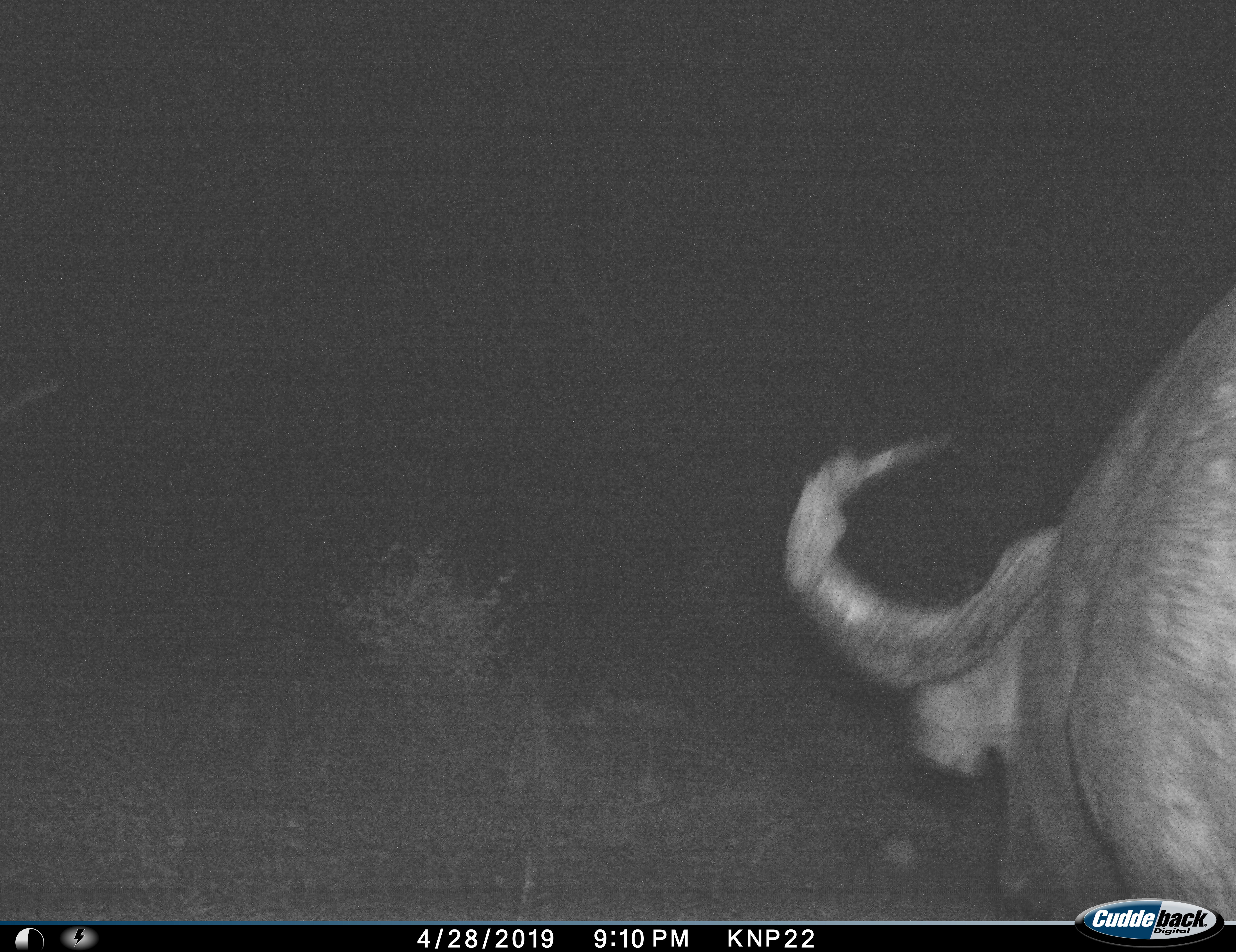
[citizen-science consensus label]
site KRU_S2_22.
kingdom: Animalia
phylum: Chordata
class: Mammalia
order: Artiodactyla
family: Bovidae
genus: Syncerus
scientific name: Syncerus caffer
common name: african buffalo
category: buffalo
Buffalo (african buffalo) (Syncerus caffer), count 1. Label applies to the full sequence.